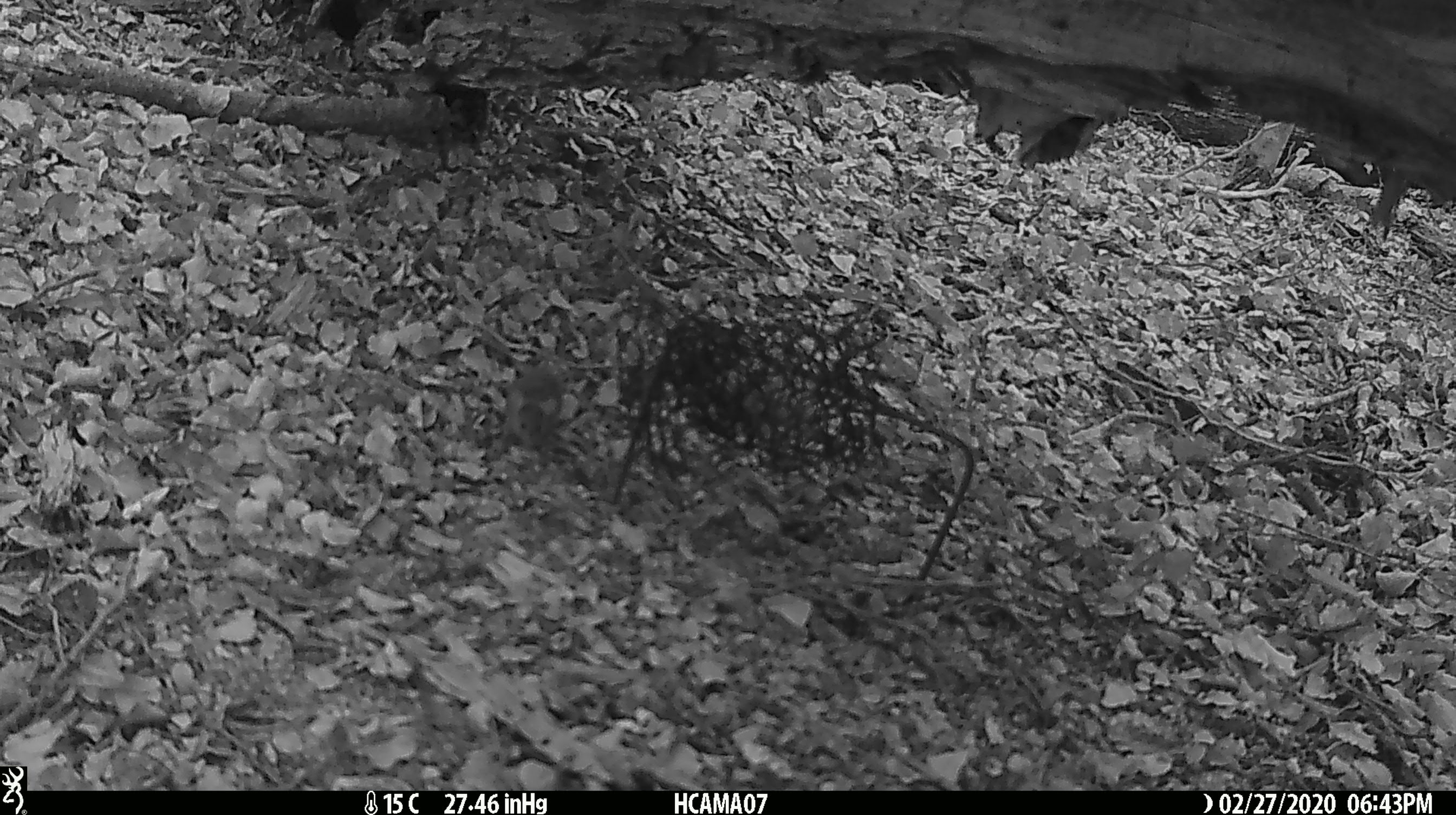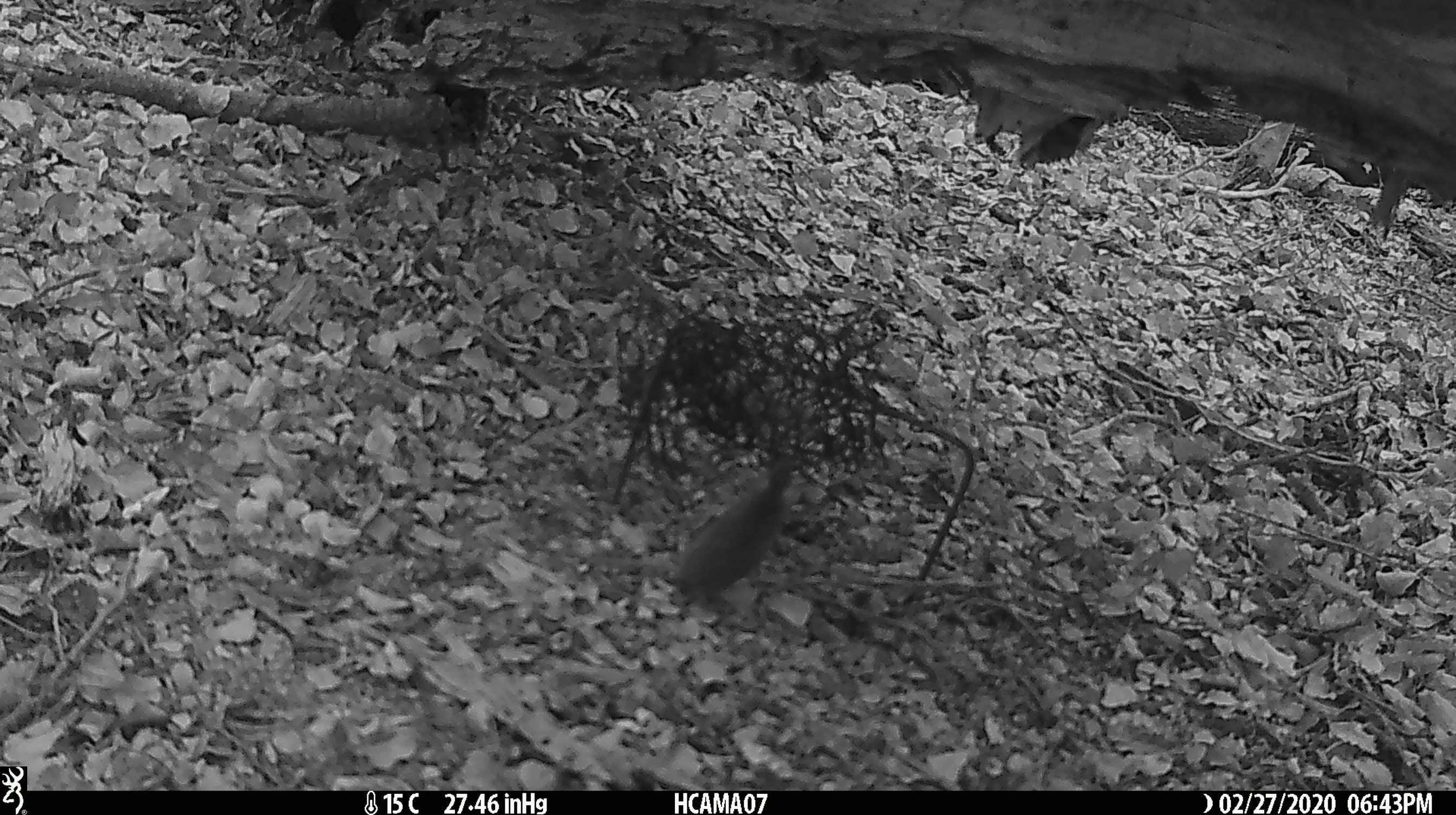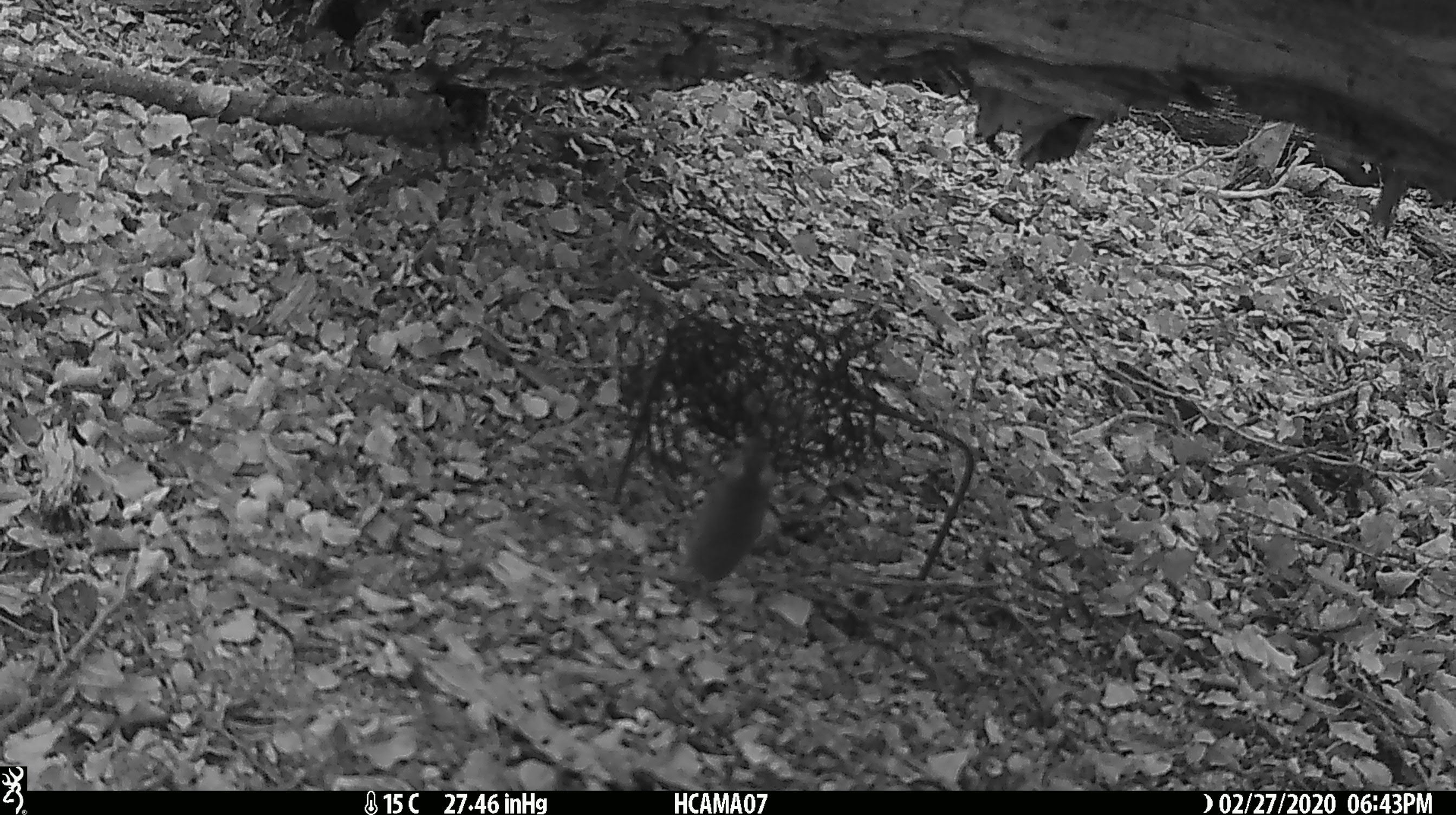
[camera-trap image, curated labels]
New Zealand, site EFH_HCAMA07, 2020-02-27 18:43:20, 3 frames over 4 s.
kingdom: Animalia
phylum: Chordata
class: Mammalia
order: Rodentia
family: Muridae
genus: Mus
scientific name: Mus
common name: mouse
Mouse (Mus).